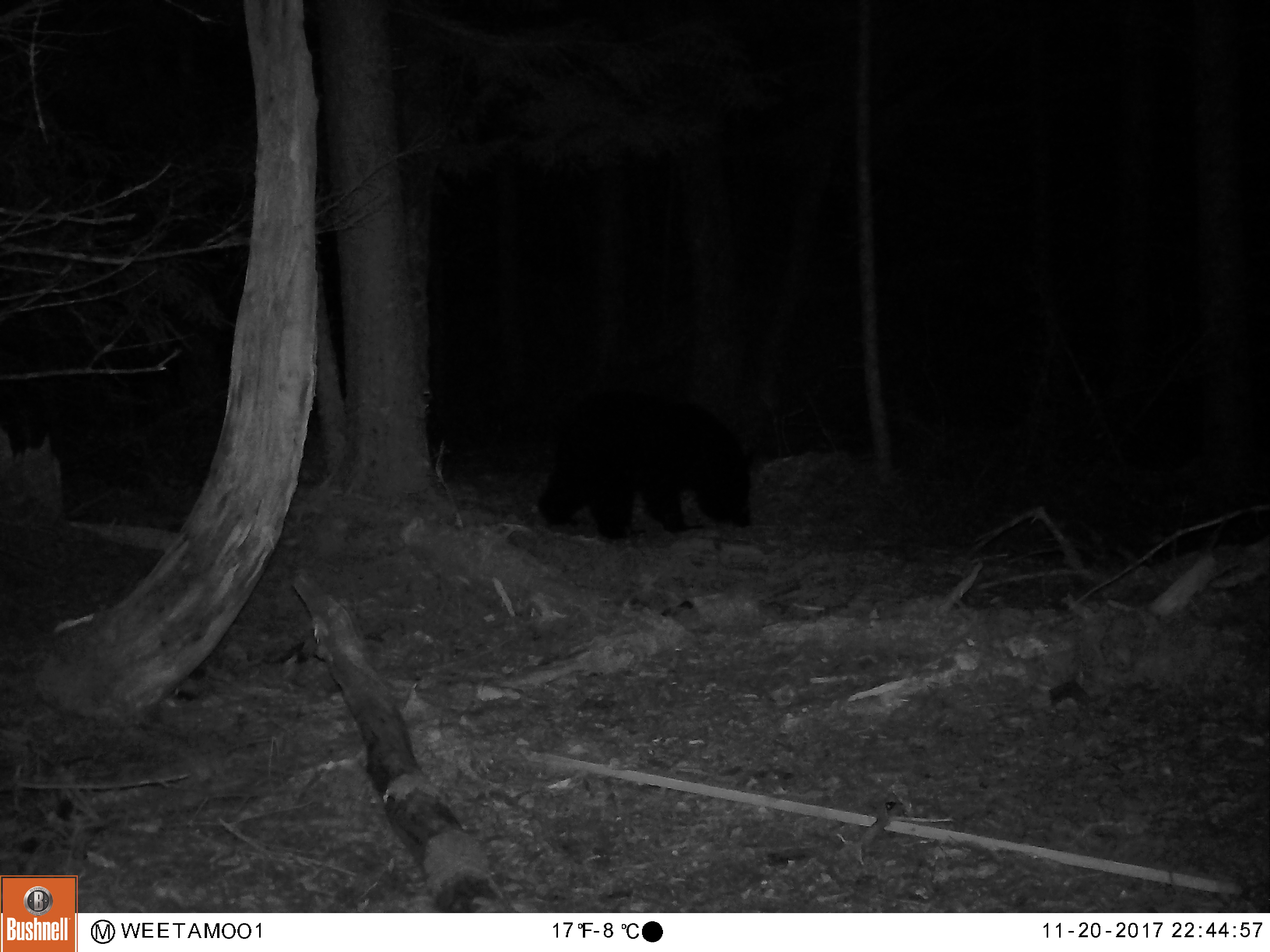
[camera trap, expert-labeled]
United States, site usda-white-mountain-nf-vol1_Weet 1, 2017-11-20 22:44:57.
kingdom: Animalia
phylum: Chordata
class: Mammalia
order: Carnivora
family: Ursidae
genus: Ursus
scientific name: Ursus americanus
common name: black bear